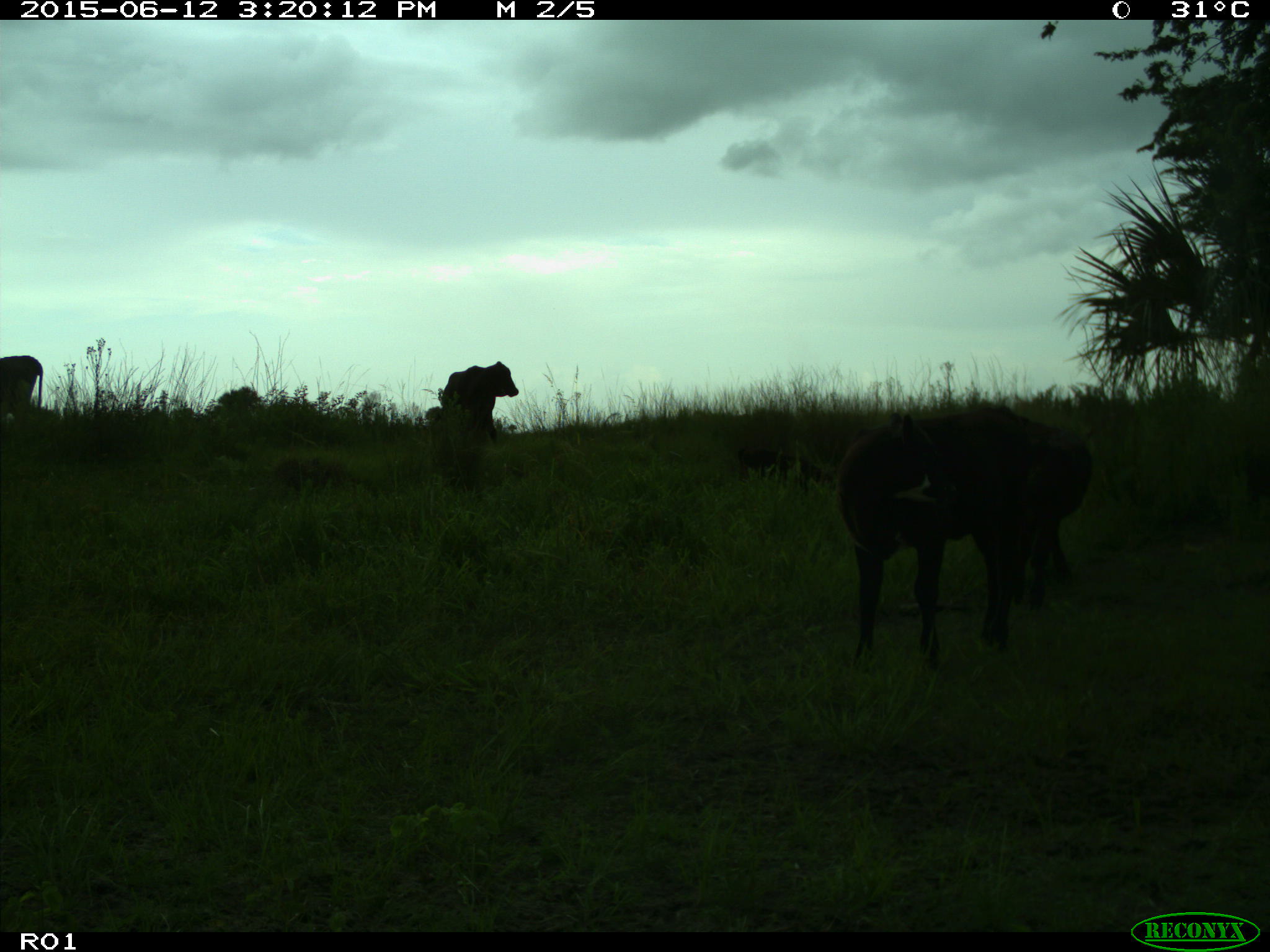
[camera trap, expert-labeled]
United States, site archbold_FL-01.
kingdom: Animalia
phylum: Chordata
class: Mammalia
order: Artiodactyla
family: Bovidae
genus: Bos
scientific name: Bos taurus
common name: domestic cow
Bos taurus (domestic cow).